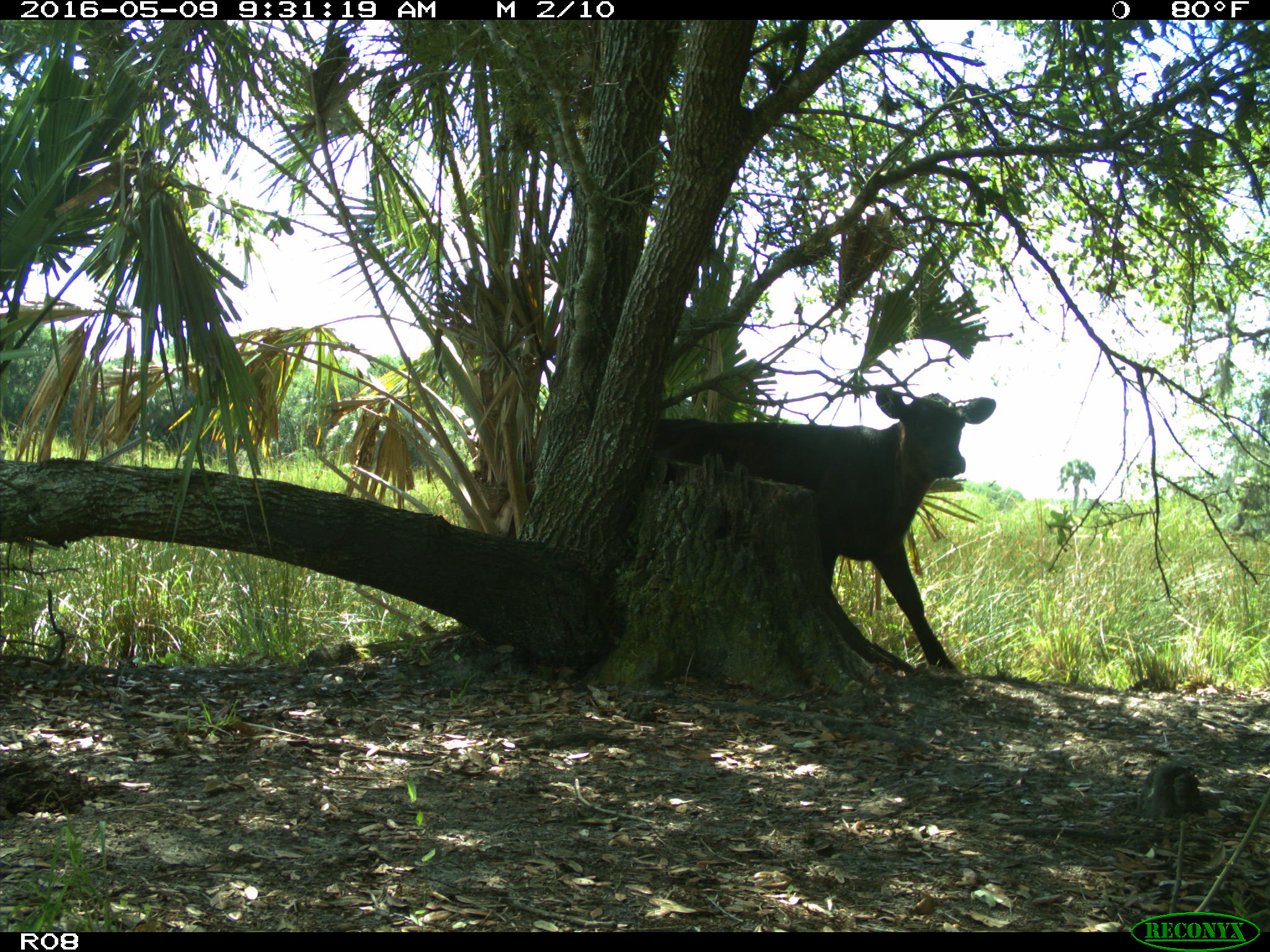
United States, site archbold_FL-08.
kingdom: Animalia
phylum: Chordata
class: Mammalia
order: Artiodactyla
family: Bovidae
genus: Bos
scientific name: Bos taurus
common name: domestic cow